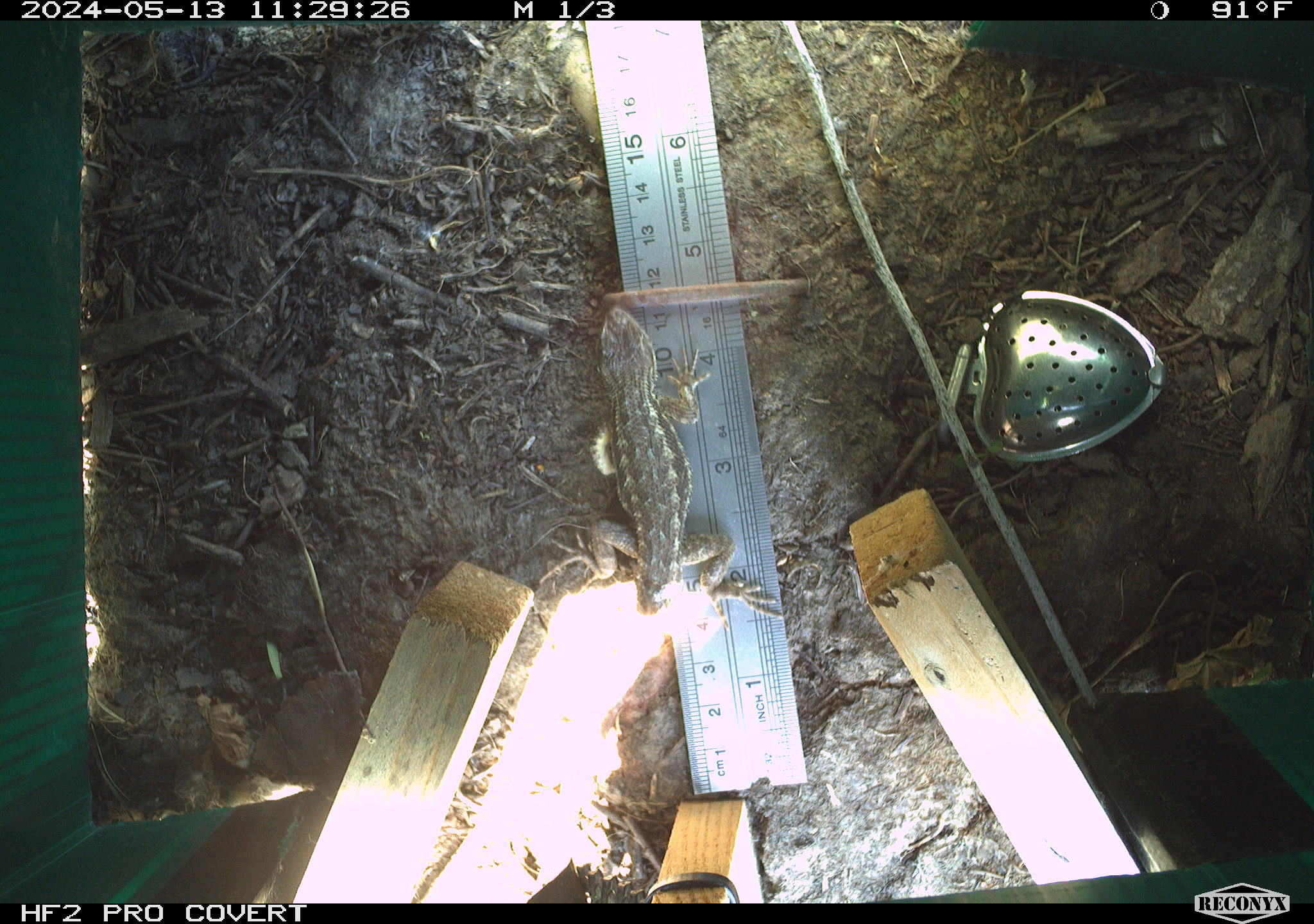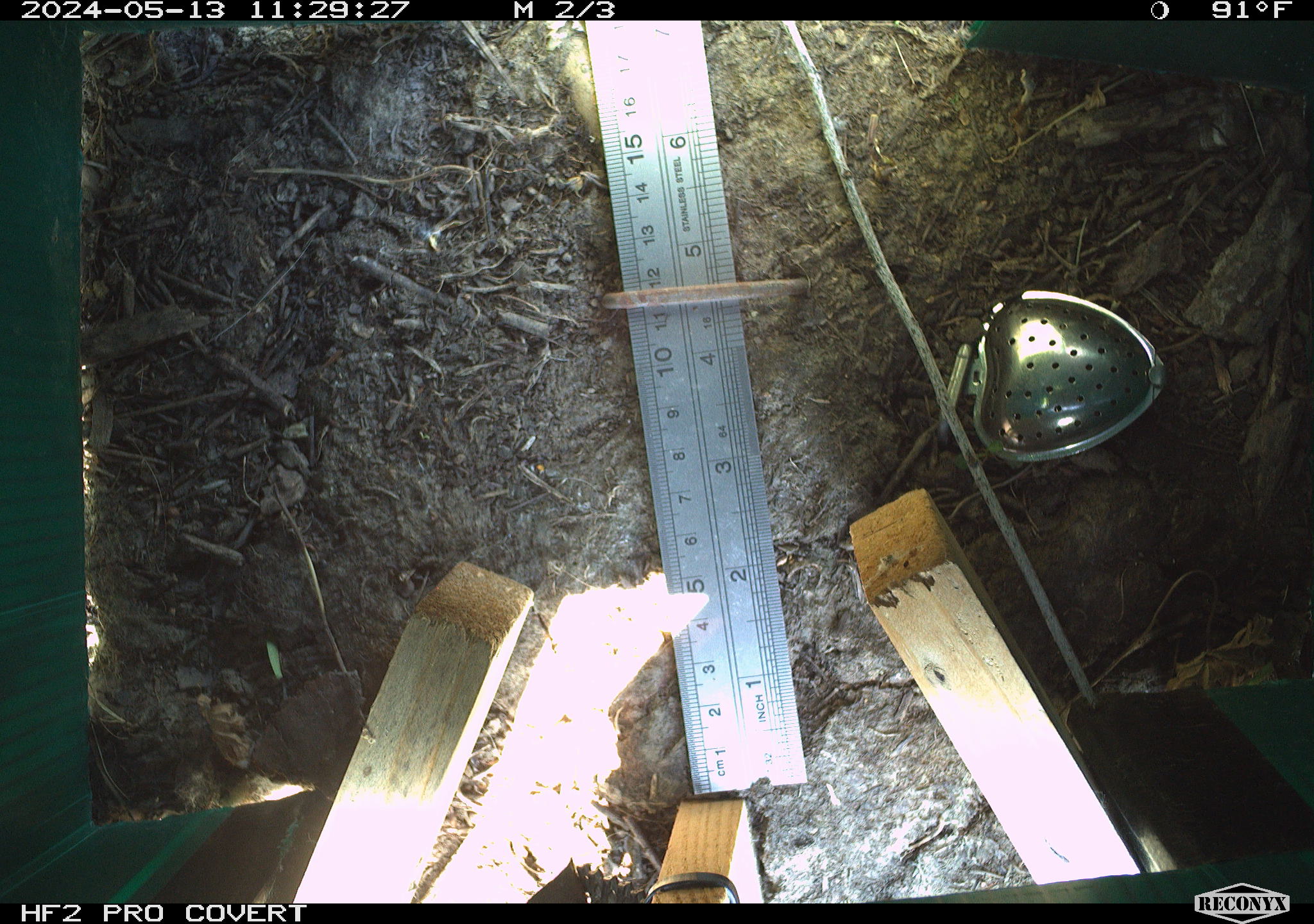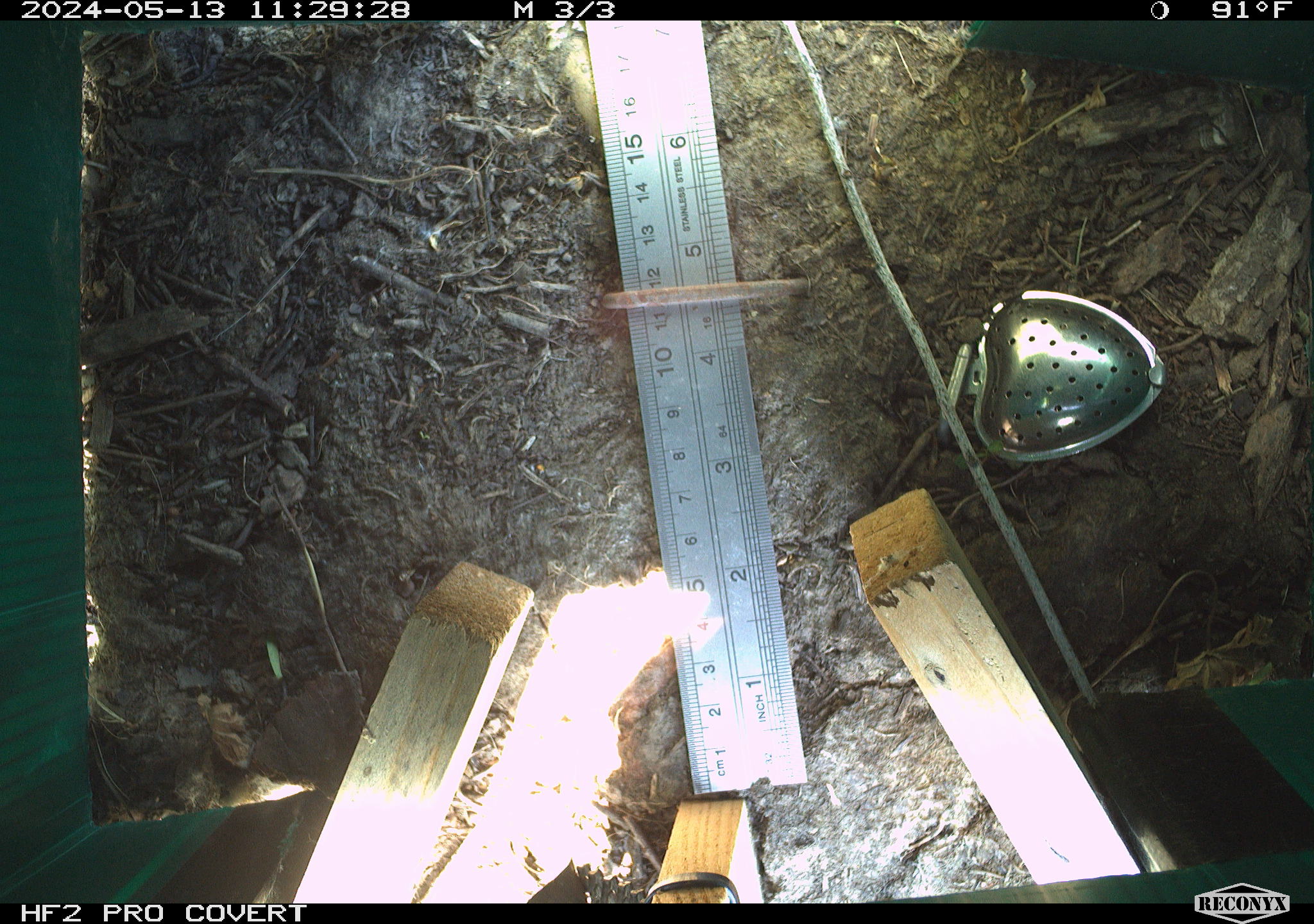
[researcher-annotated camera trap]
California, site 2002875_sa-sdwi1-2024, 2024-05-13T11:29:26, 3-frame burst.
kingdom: Animalia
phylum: Chordata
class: Reptilia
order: Squamata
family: Phrynosomatidae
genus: Sceloporus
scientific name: Sceloporus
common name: spiny lizards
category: sceloporus species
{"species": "sceloporus species (spiny lizards) (Sceloporus)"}